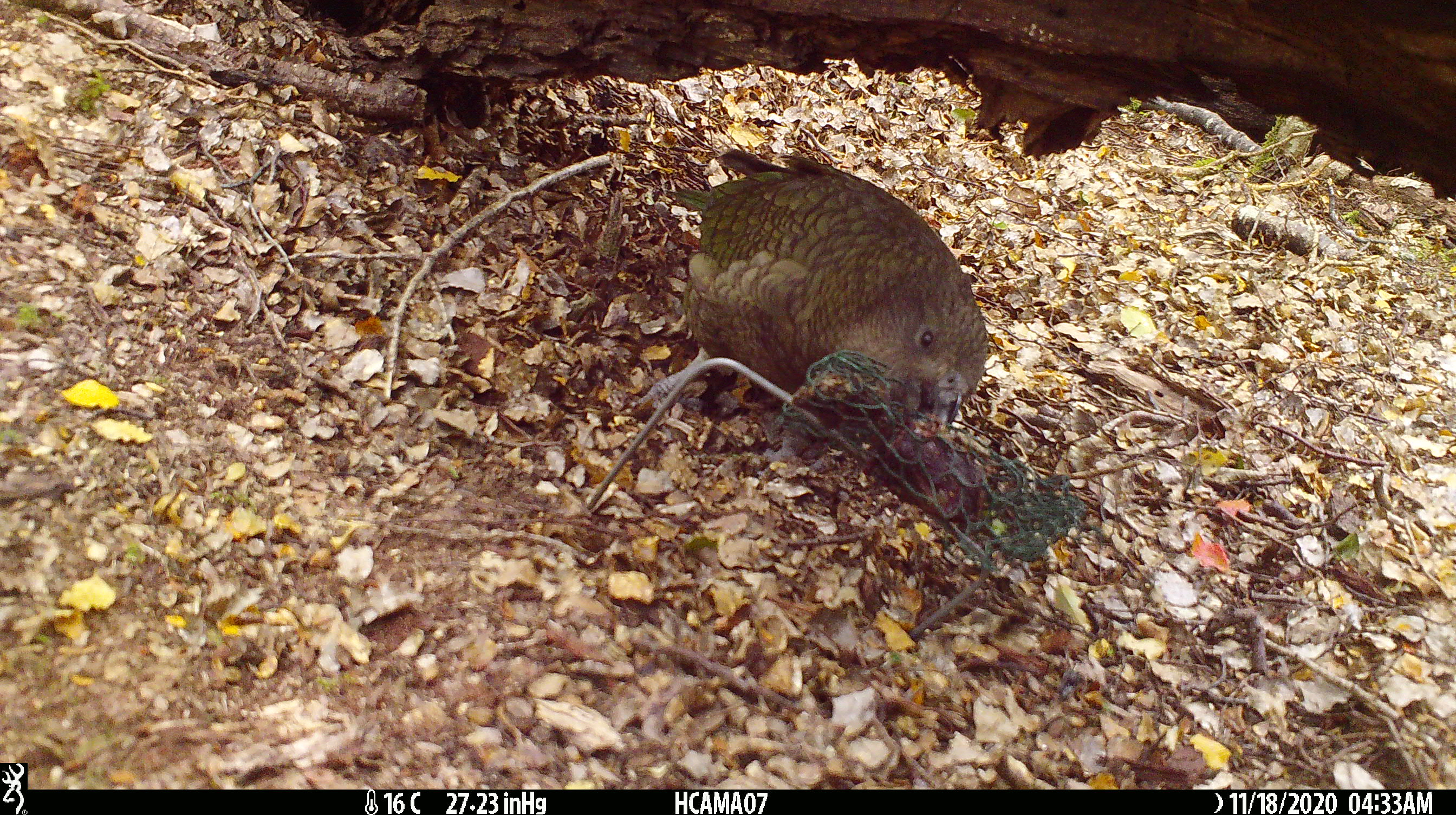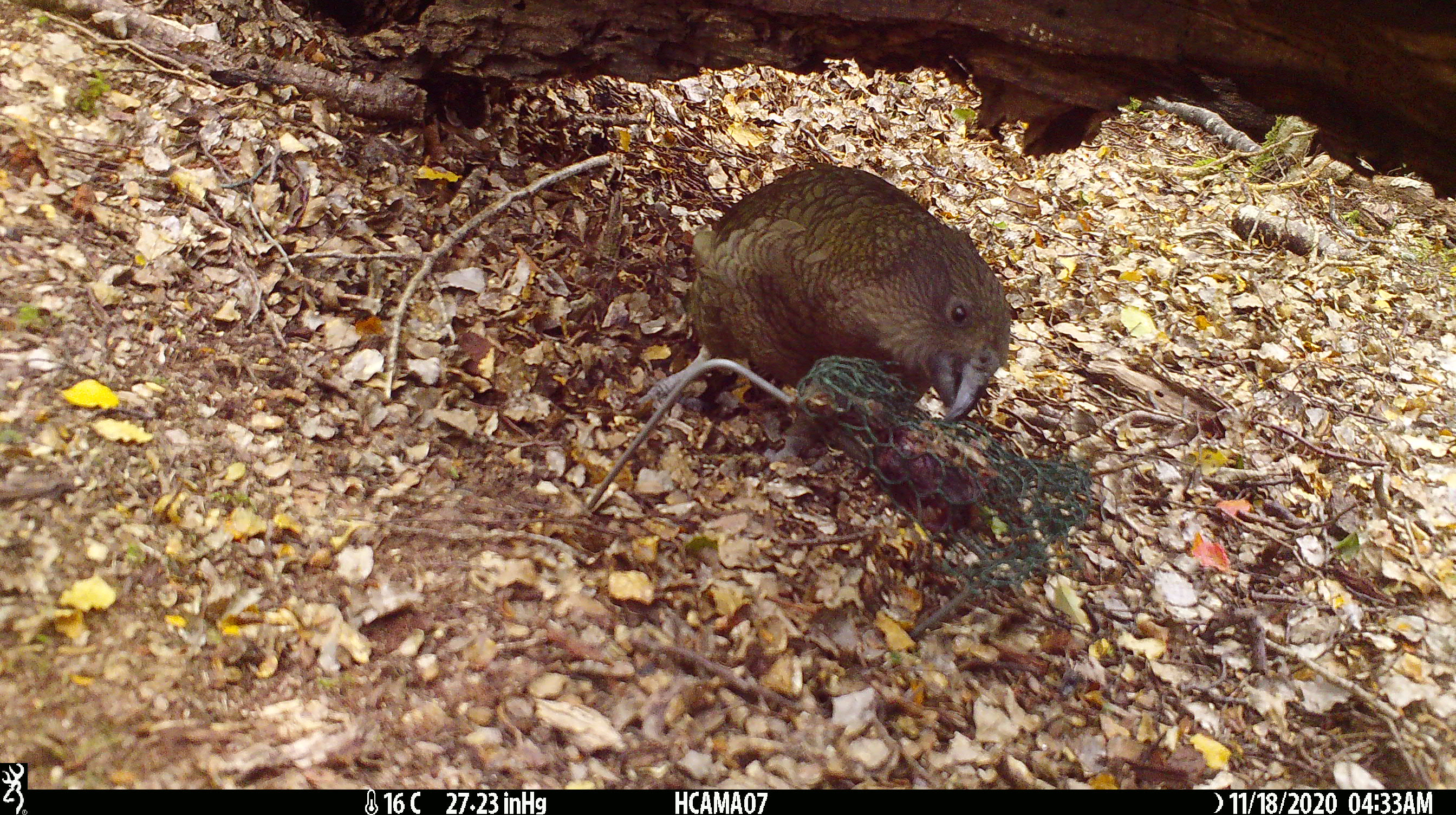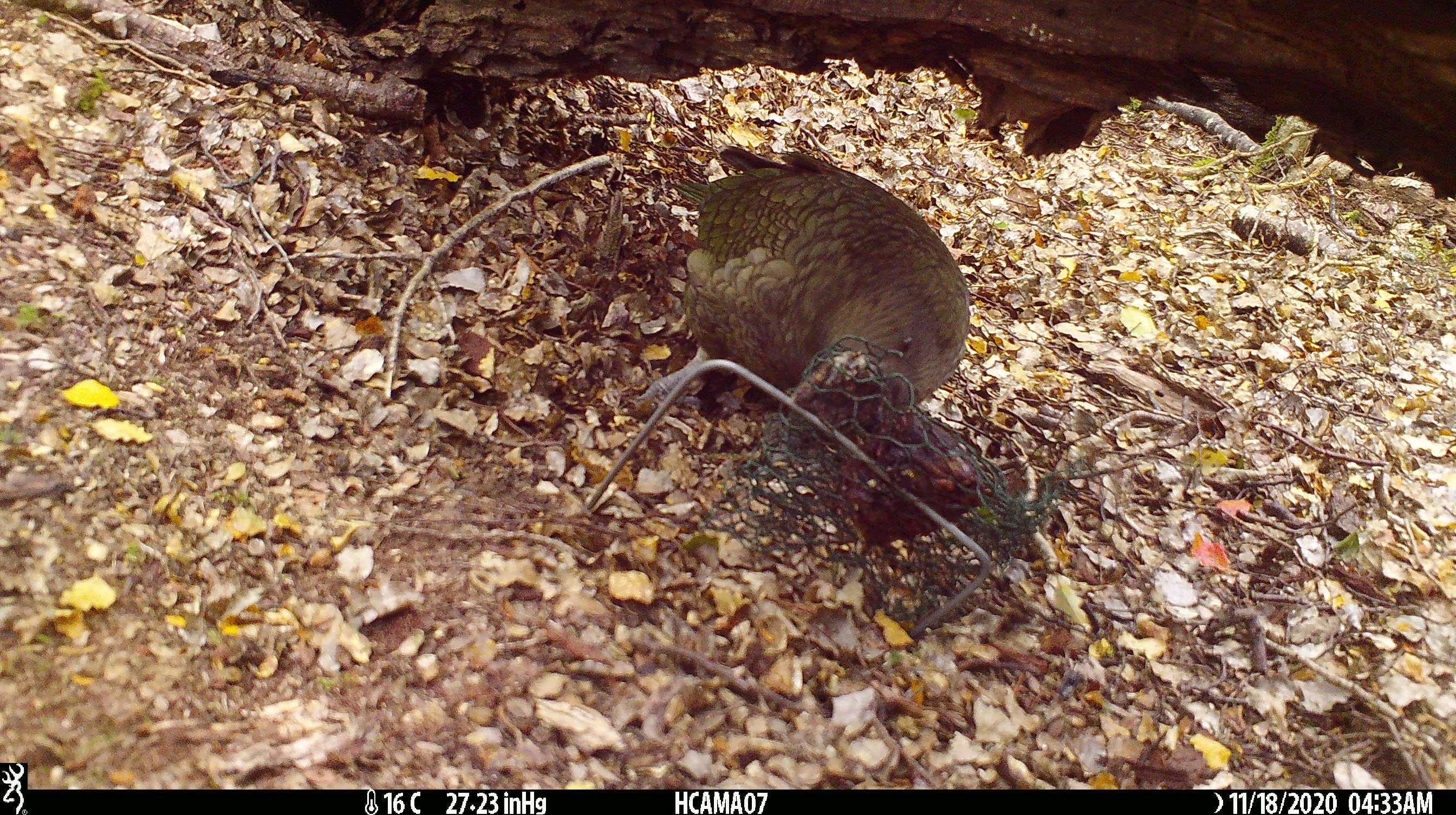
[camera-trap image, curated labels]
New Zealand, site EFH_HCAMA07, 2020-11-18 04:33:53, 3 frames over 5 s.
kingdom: Animalia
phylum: Chordata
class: Aves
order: Psittaciformes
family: Strigopidae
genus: Nestor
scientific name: Nestor notabilis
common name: kea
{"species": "kea (Nestor notabilis)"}